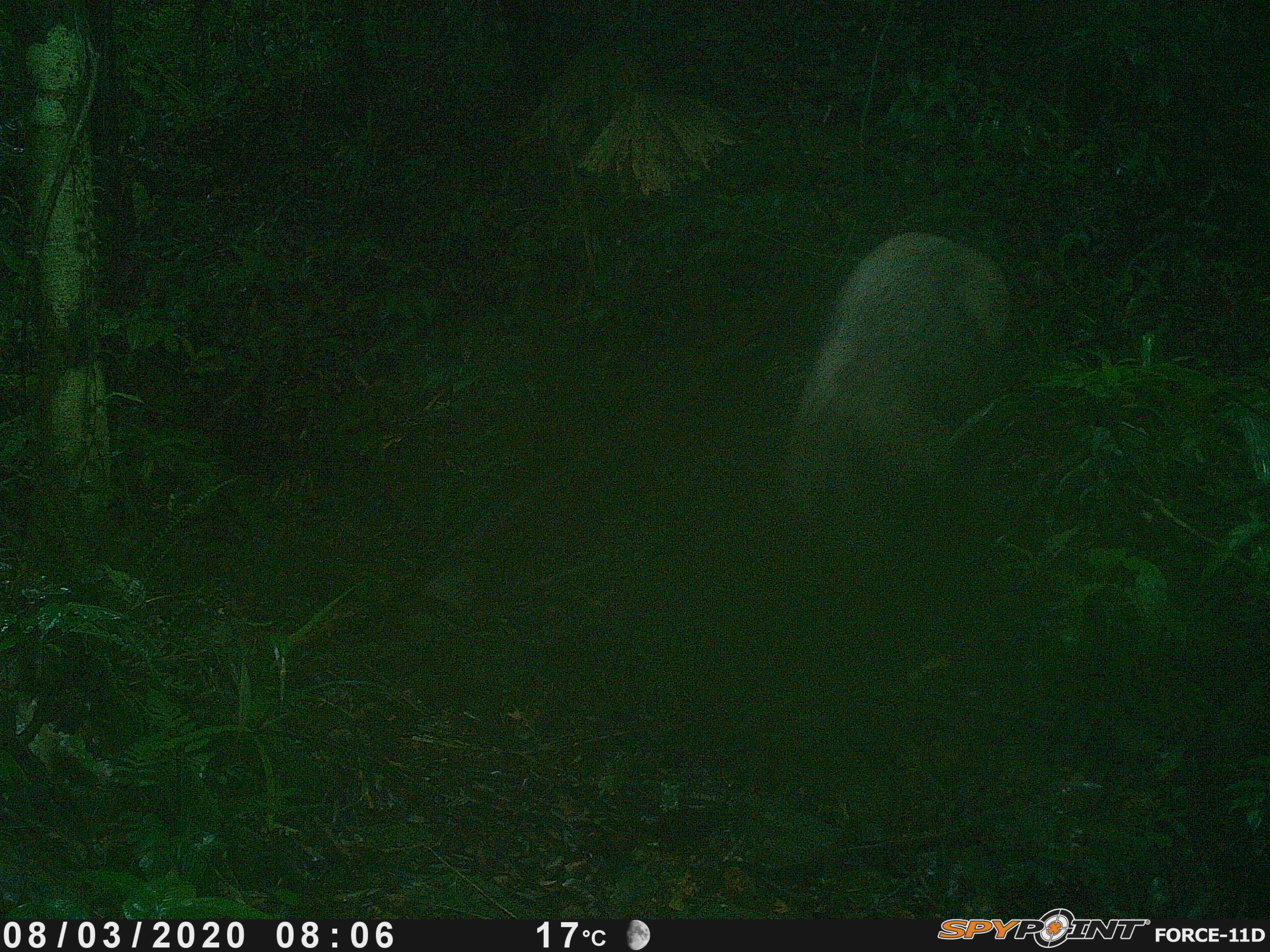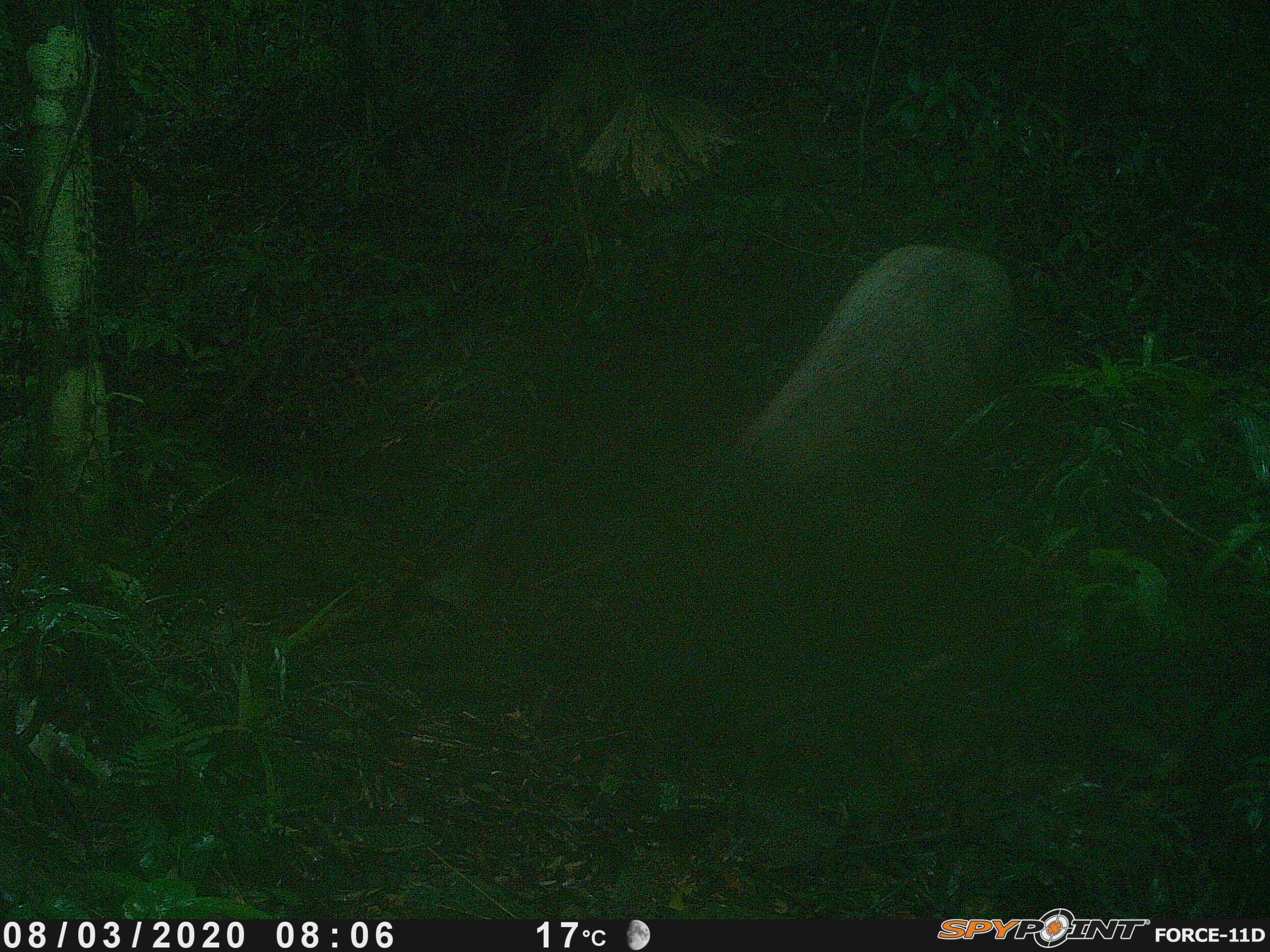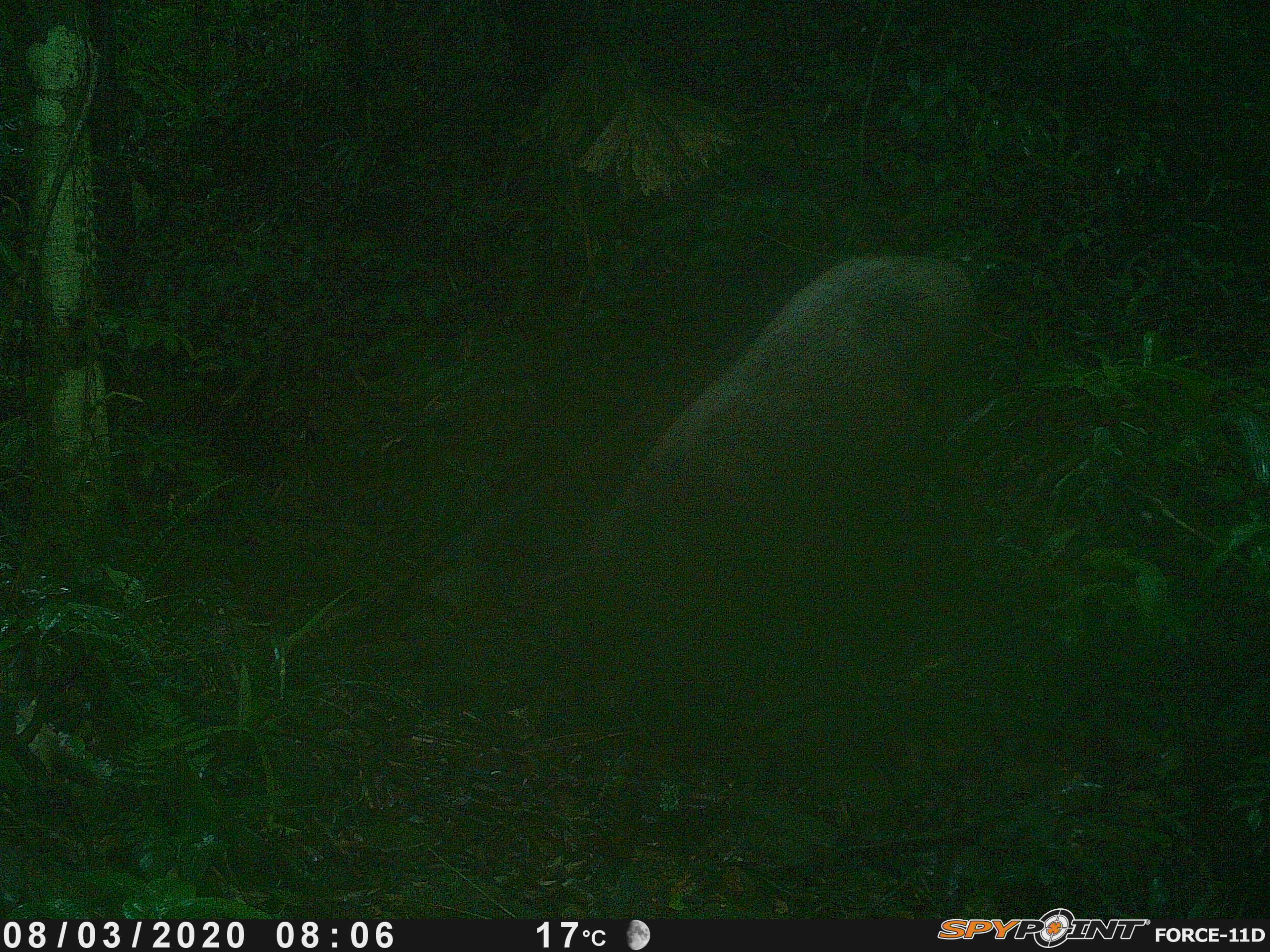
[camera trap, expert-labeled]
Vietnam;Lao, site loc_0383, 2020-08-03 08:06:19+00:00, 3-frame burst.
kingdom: Animalia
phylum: Chordata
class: Mammalia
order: Artiodactyla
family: Suidae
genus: Sus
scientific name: Sus scrofa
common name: eurasian wild pig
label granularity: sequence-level